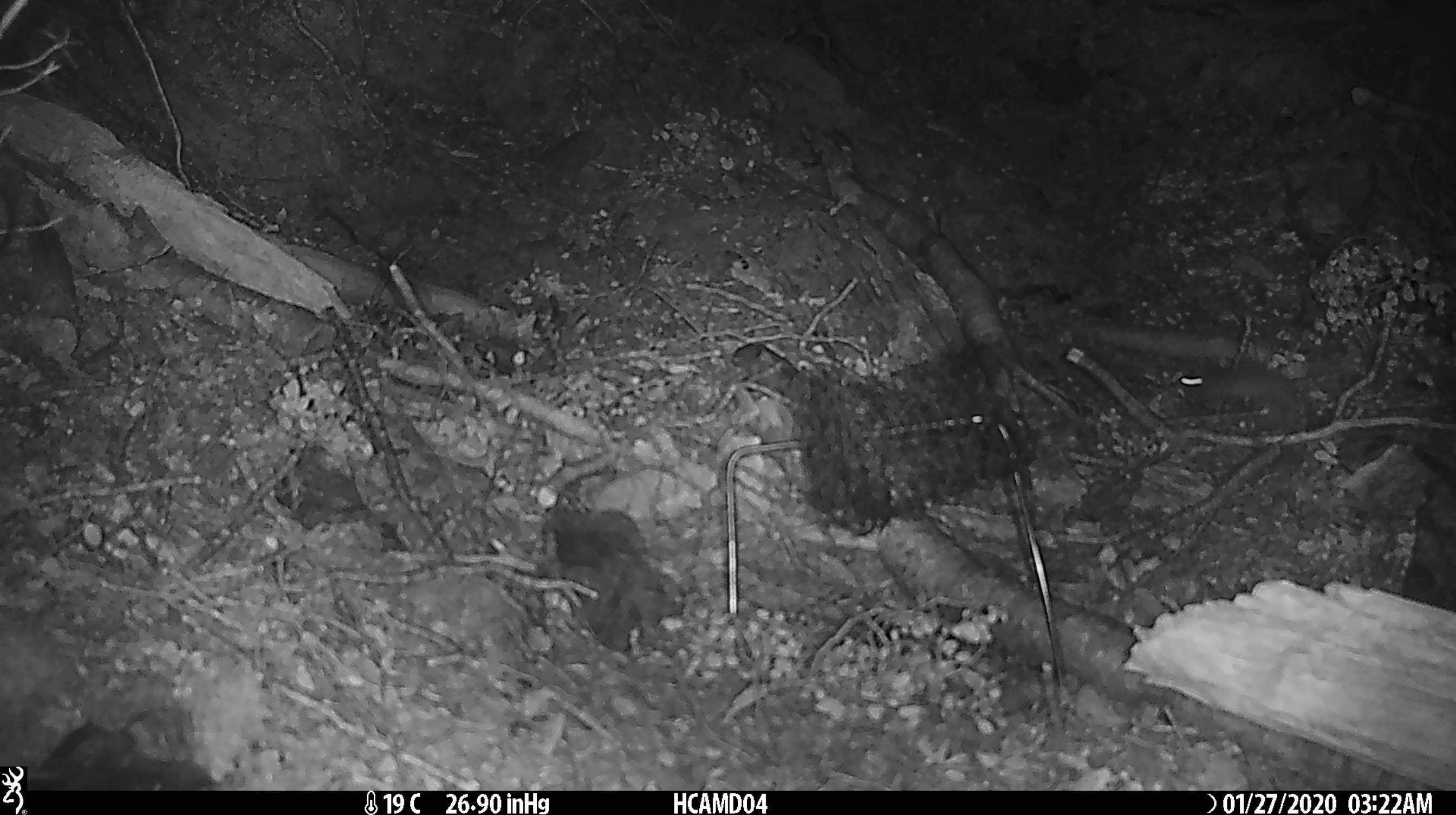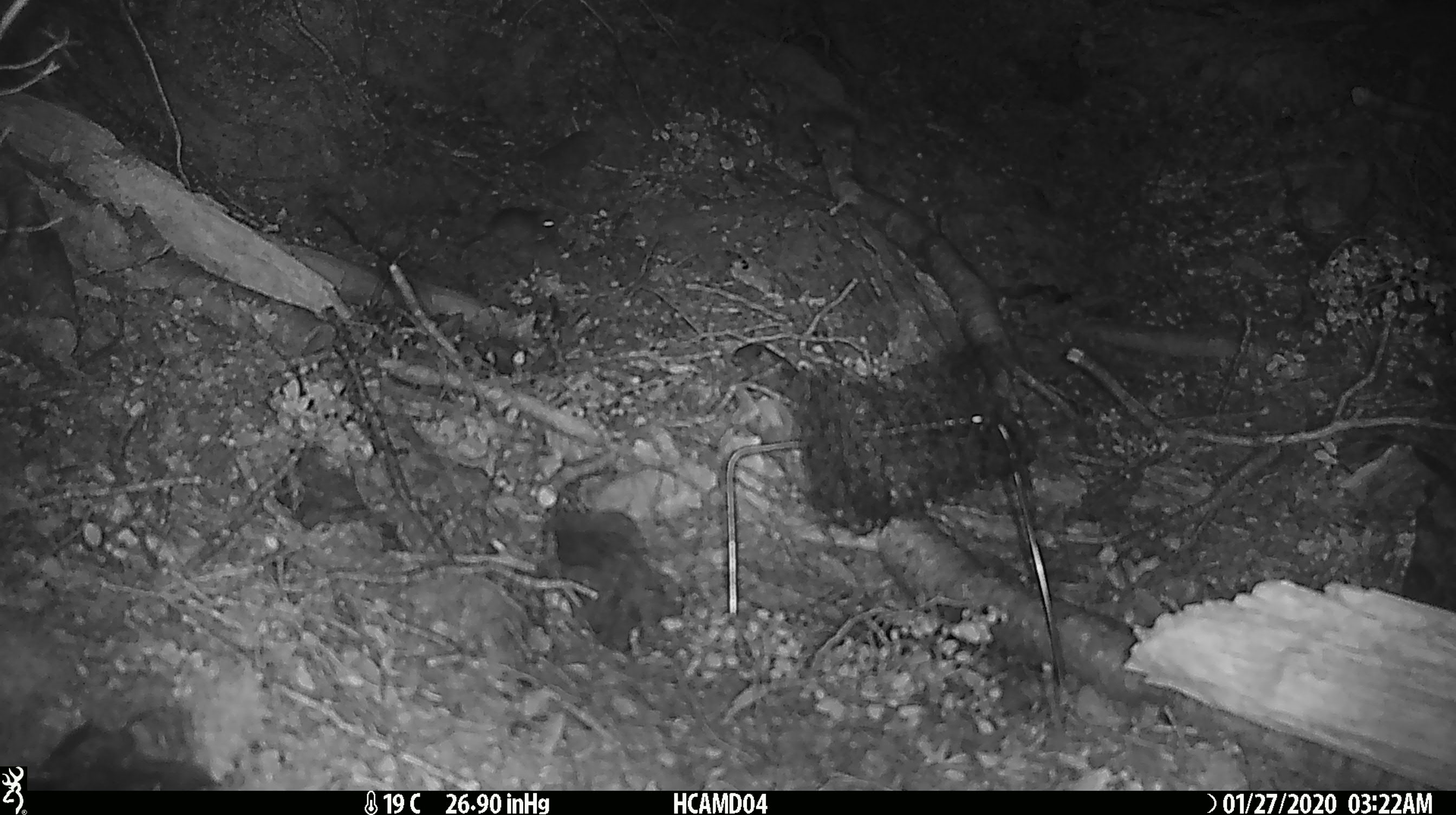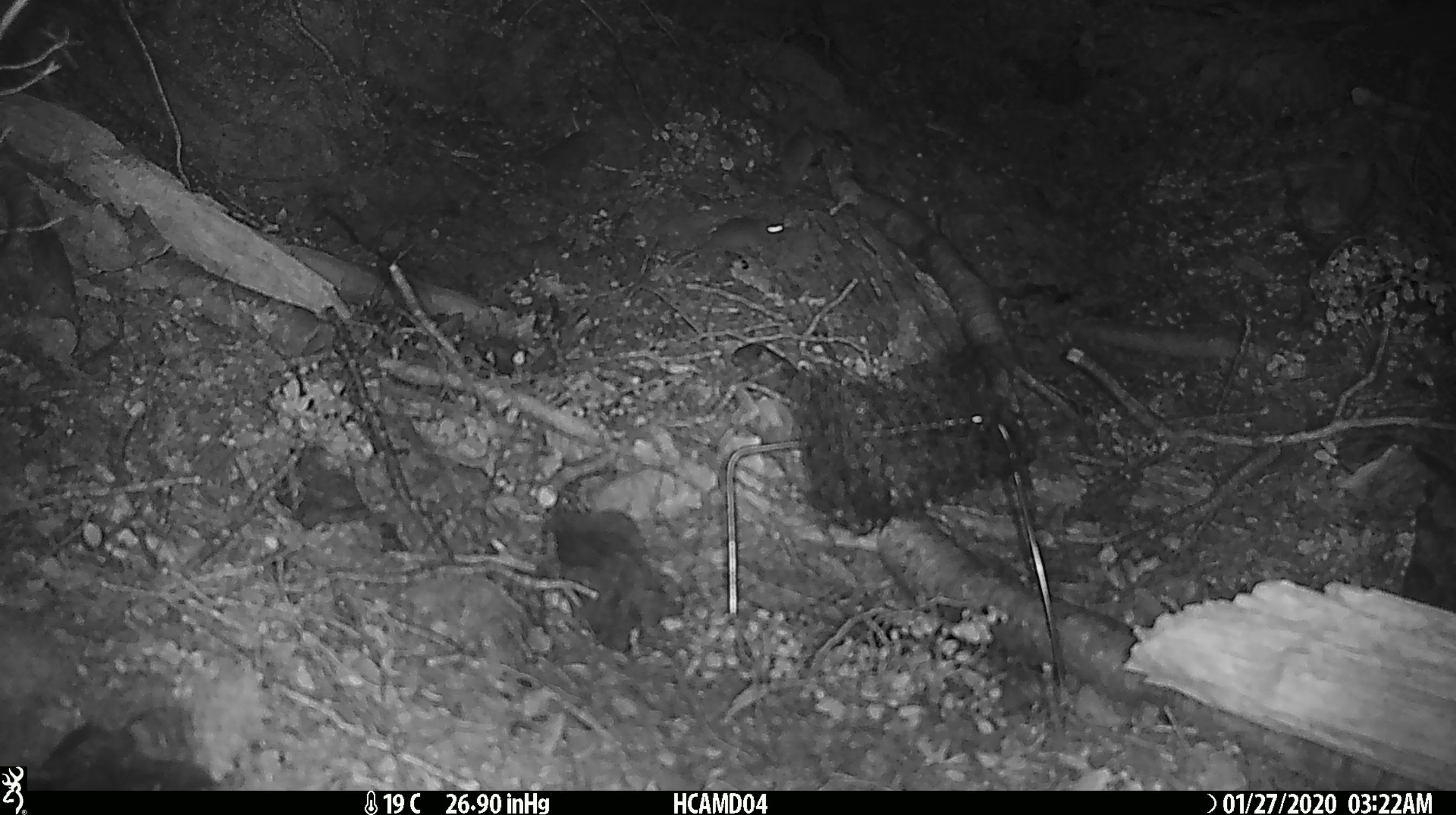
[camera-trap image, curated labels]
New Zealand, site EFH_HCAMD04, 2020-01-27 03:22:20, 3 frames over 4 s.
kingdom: Animalia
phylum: Chordata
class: Mammalia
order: Rodentia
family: Muridae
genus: Mus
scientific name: Mus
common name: mouse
Mouse (Mus).